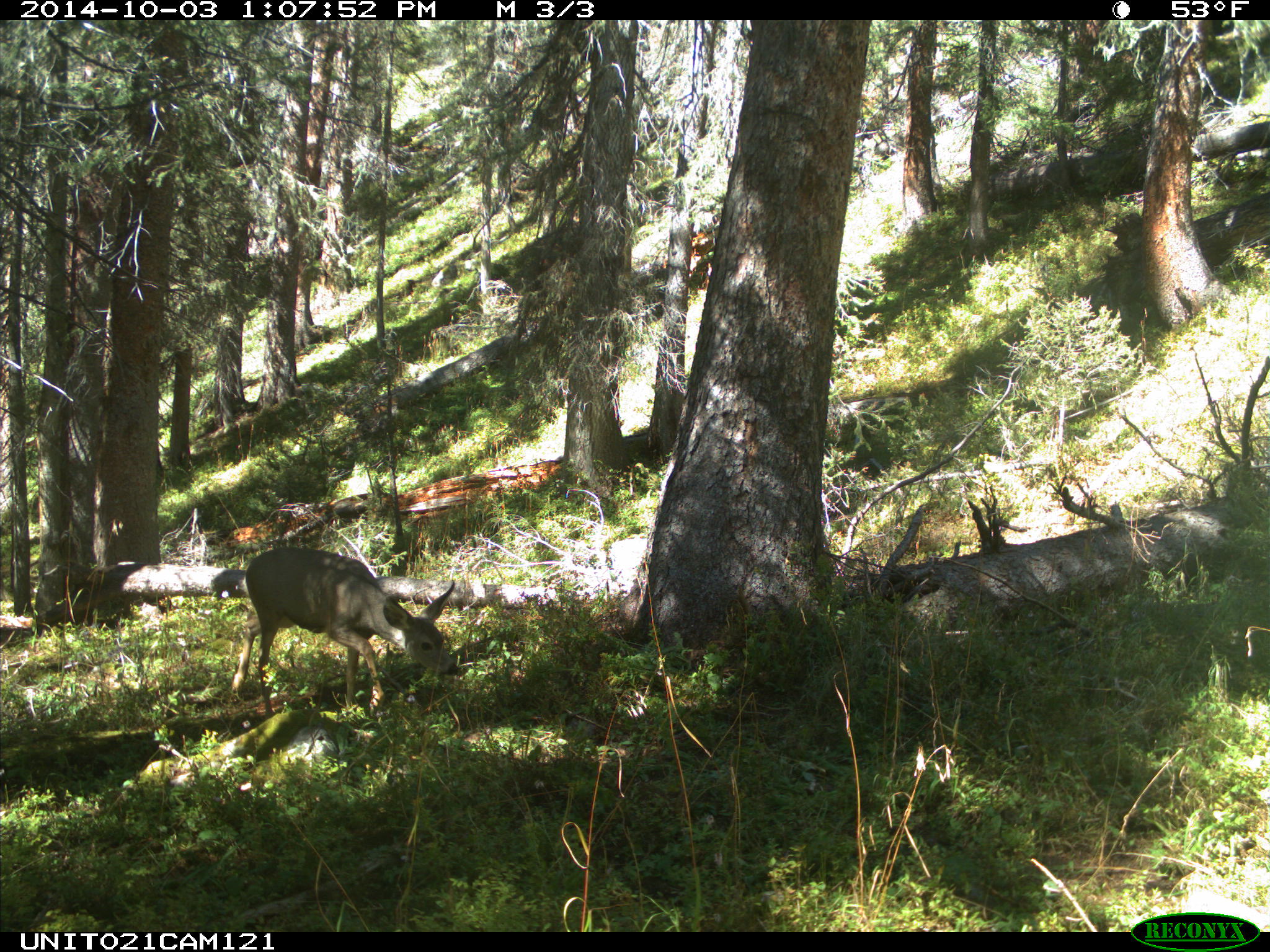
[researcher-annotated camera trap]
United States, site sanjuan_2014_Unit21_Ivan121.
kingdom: Animalia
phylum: Chordata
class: Mammalia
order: Artiodactyla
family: Cervidae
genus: Odocoileus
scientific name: Odocoileus hemionus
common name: mule deer